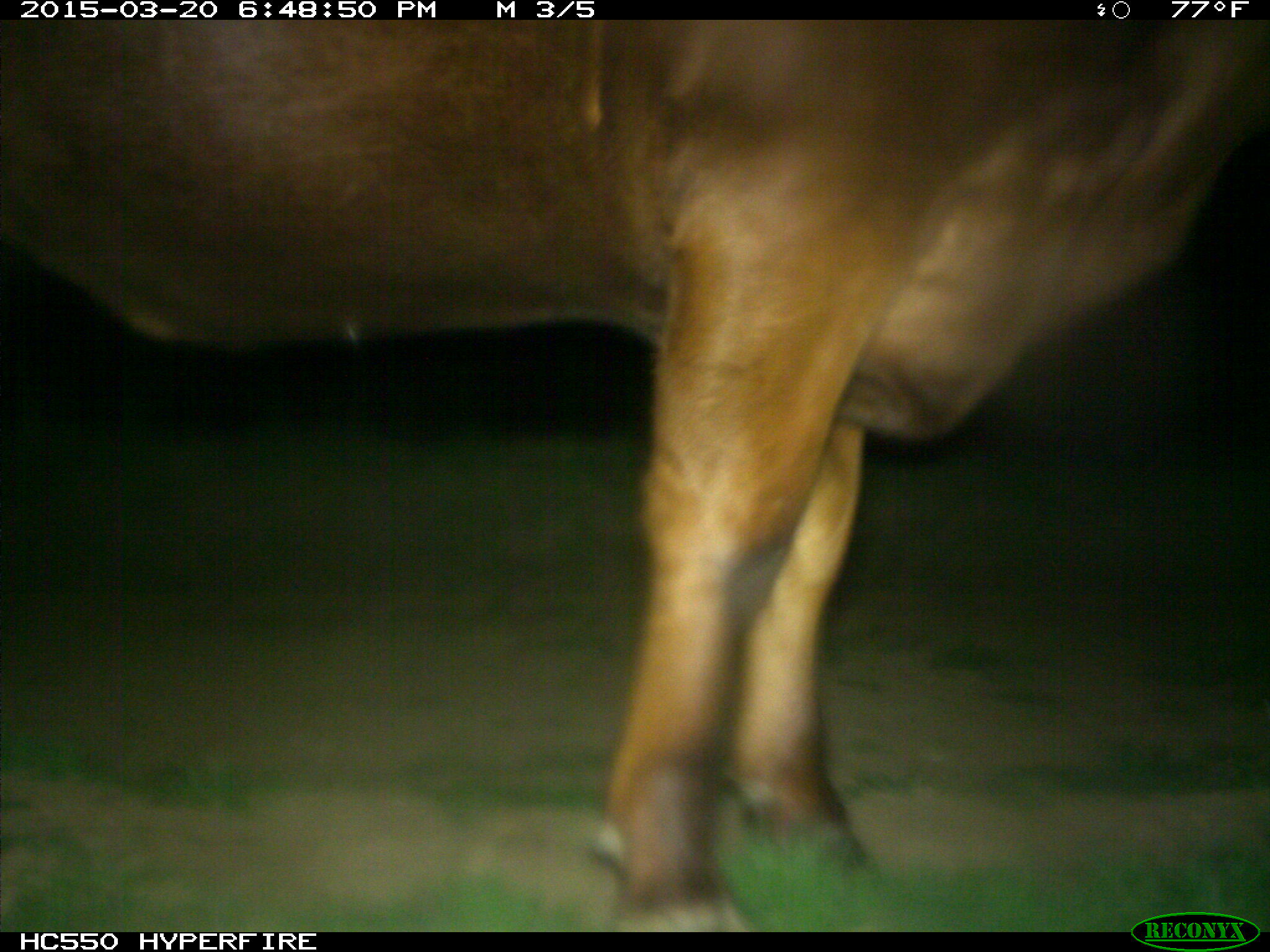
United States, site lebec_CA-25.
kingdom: Animalia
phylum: Chordata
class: Mammalia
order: Artiodactyla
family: Bovidae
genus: Bos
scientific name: Bos taurus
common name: domestic cow